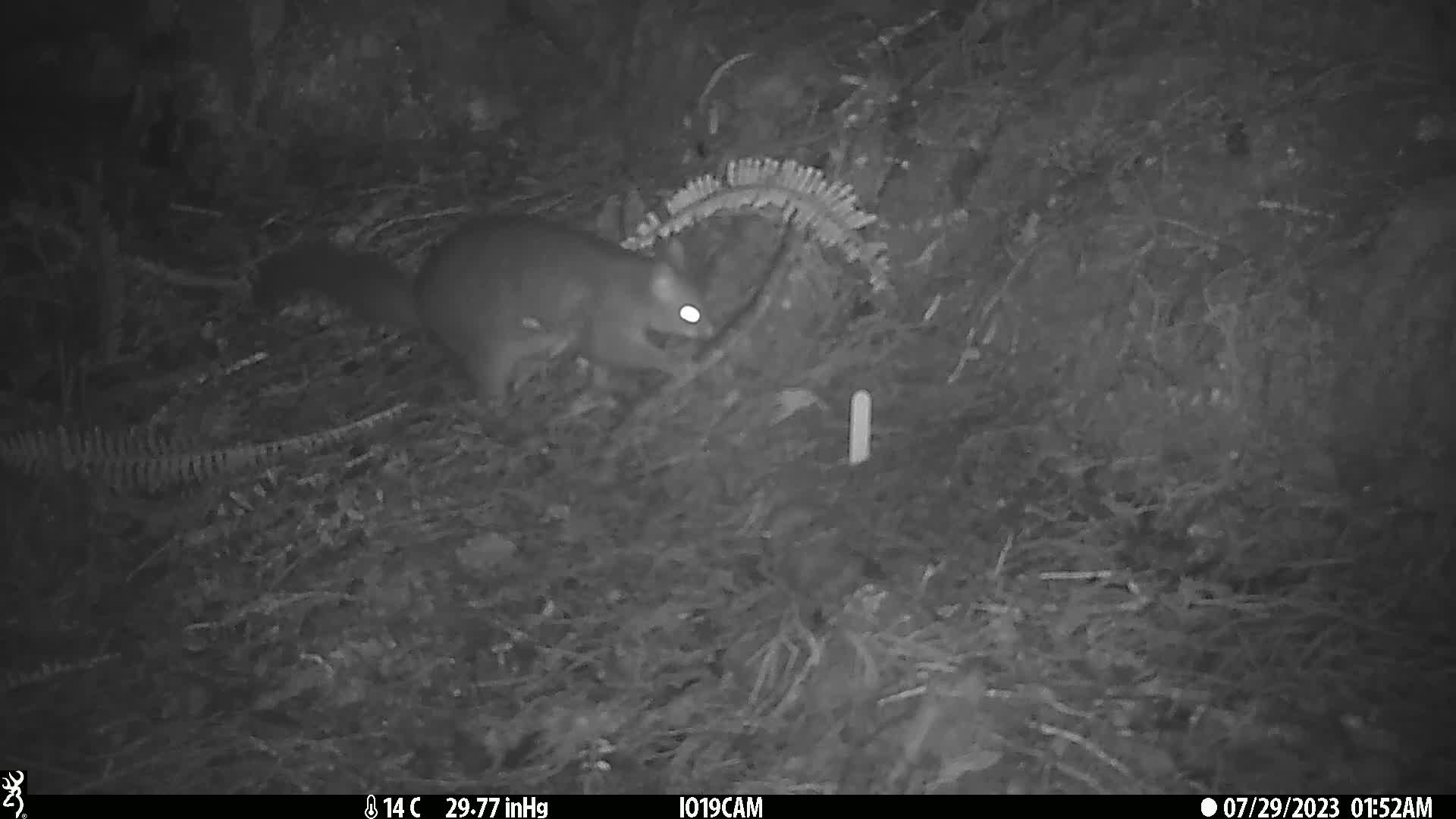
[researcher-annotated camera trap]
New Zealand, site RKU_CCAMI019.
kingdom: Animalia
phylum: Chordata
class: Mammalia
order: Diprotodontia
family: Phalangeridae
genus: Trichosurus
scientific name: Trichosurus vulpecula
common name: common brushtail possum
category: possum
Possum (common brushtail possum) (Trichosurus vulpecula).